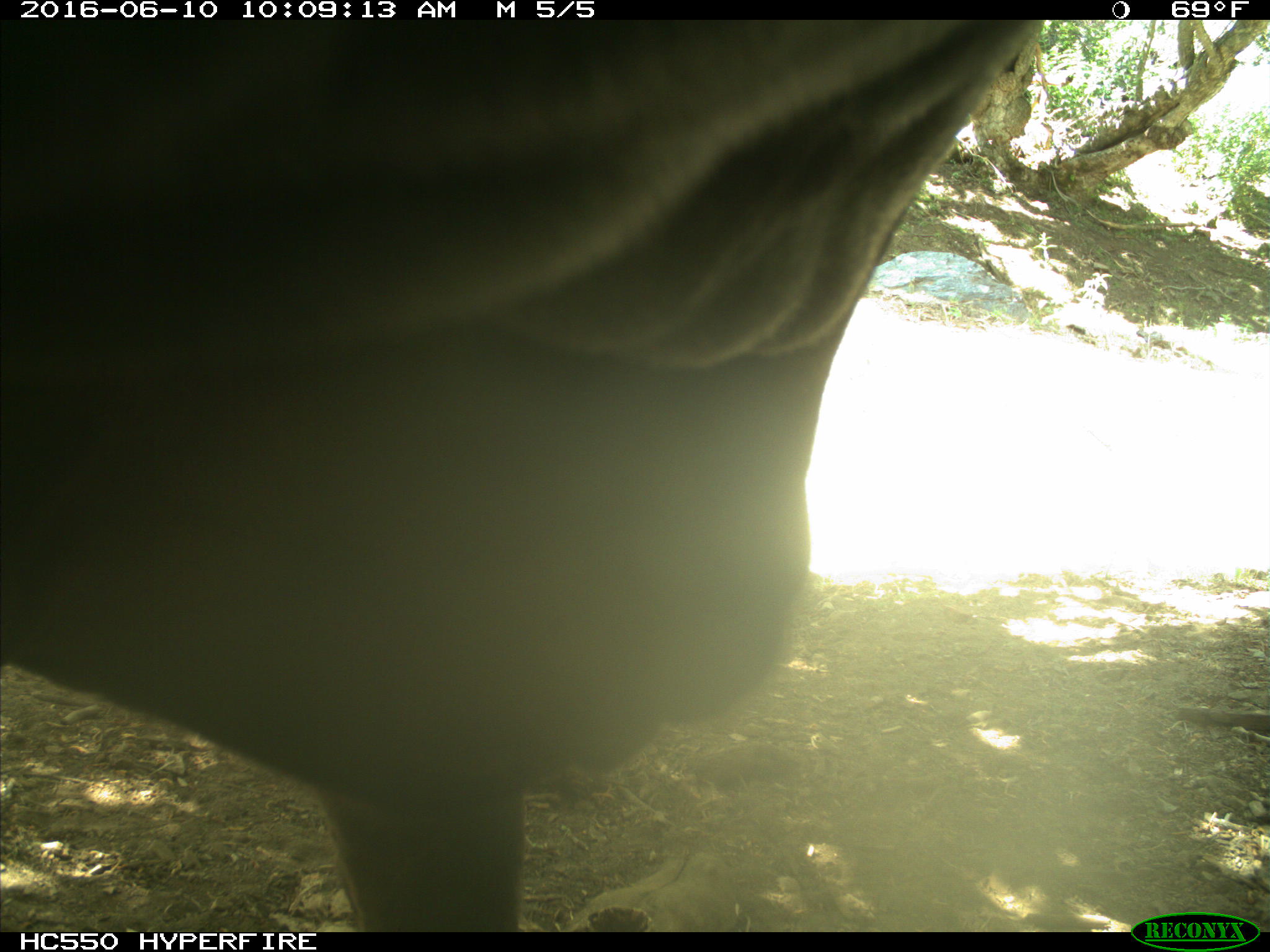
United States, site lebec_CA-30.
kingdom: Animalia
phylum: Chordata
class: Mammalia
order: Artiodactyla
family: Bovidae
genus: Bos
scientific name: Bos taurus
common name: domestic cow